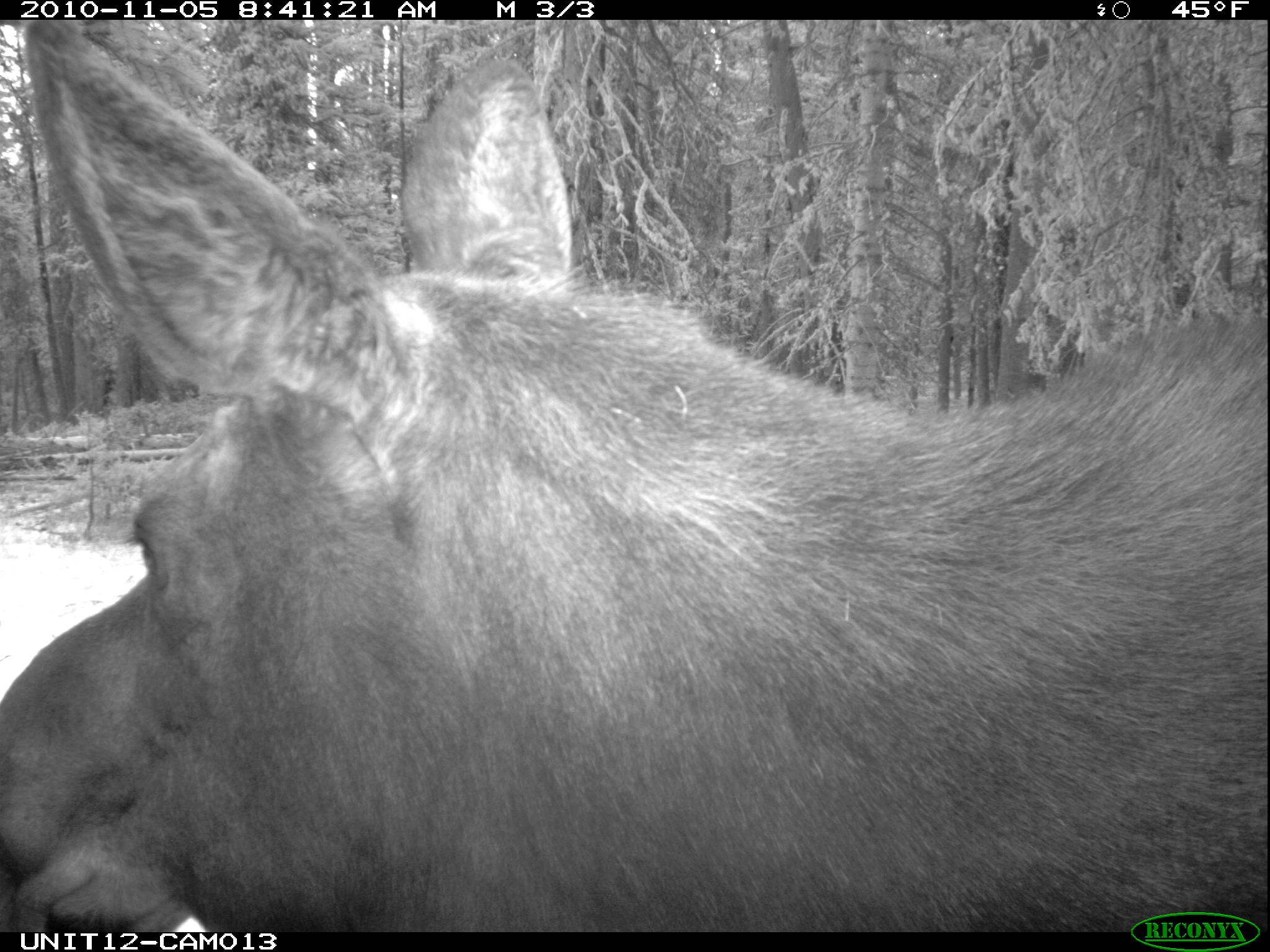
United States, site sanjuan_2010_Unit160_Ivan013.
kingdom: Animalia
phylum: Chordata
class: Mammalia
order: Artiodactyla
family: Cervidae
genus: Alces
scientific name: Alces alces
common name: moose